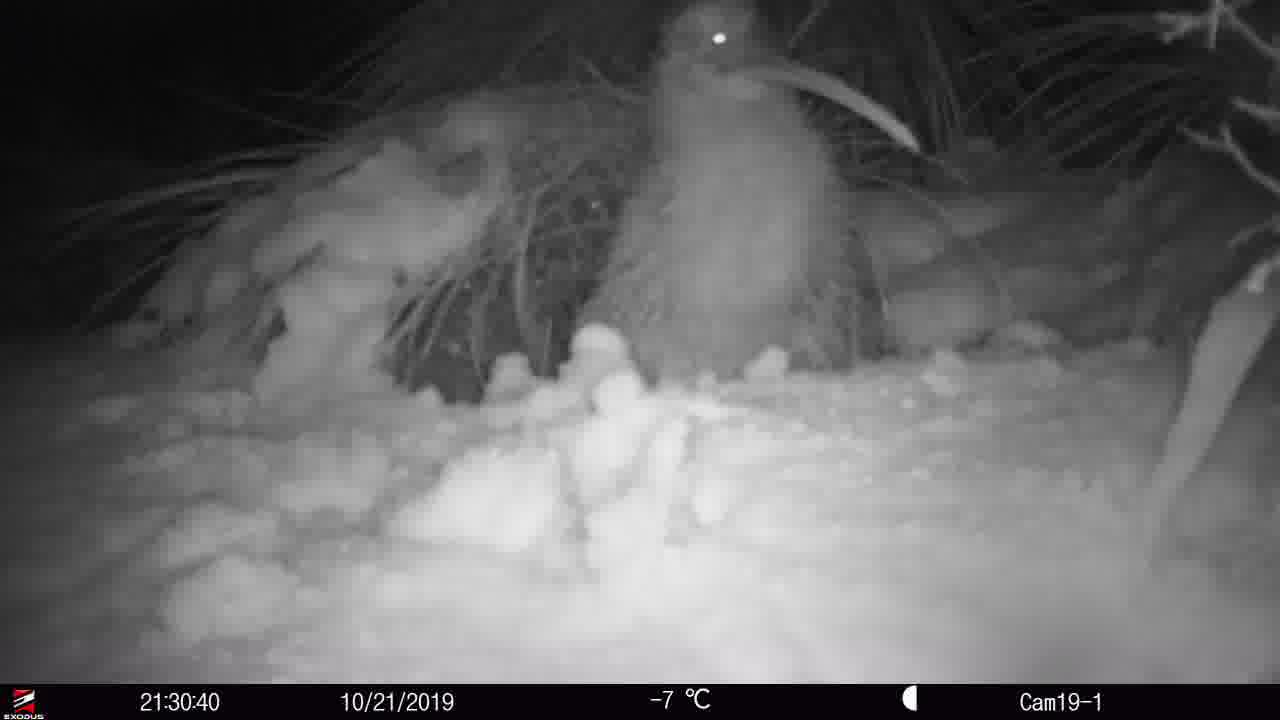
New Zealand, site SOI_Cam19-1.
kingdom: Animalia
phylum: Chordata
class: Aves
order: Apterygiformes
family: Apterygidae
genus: Apteryx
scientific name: Apteryx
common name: kiwi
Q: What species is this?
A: Kiwi (Apteryx).